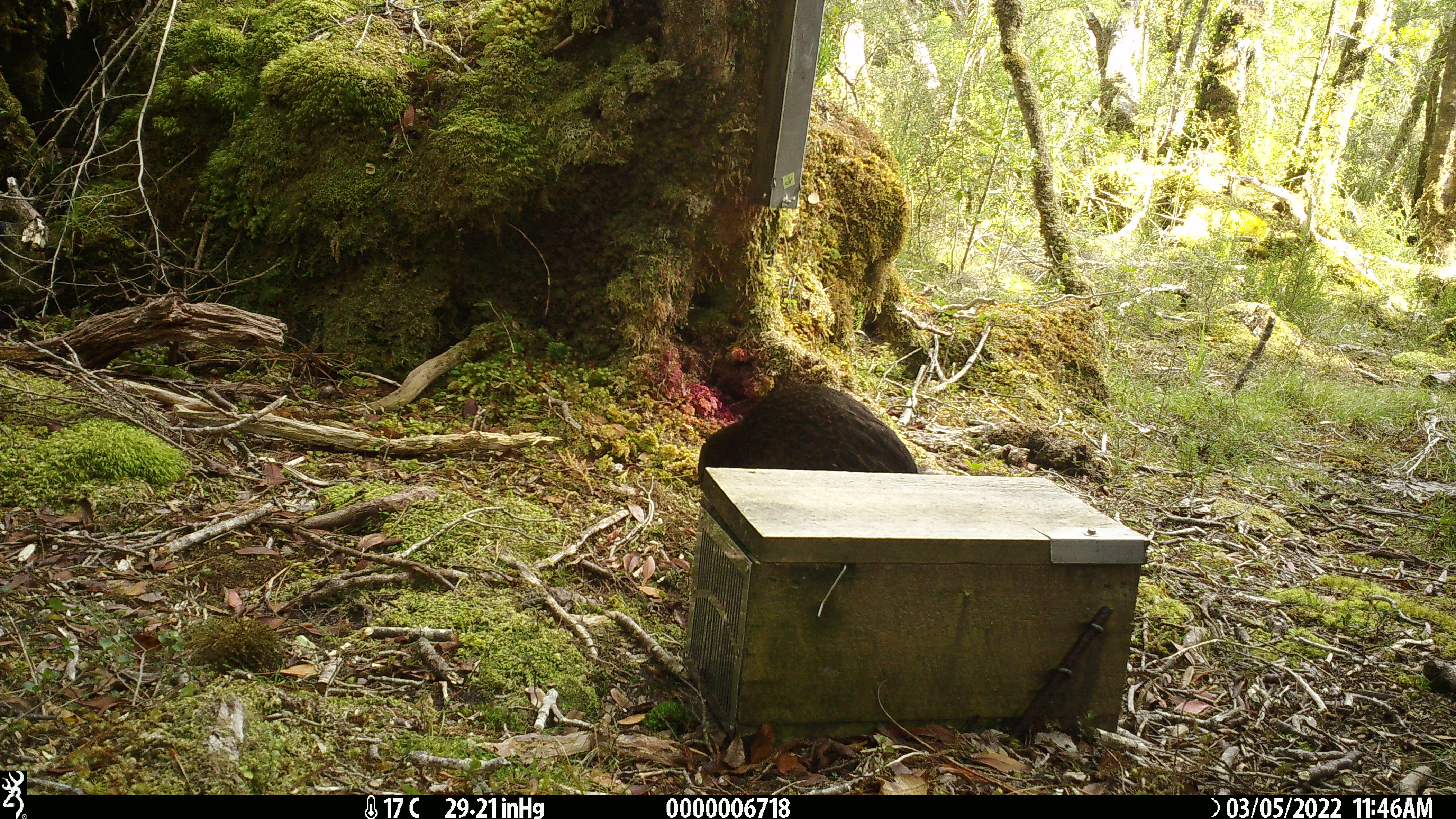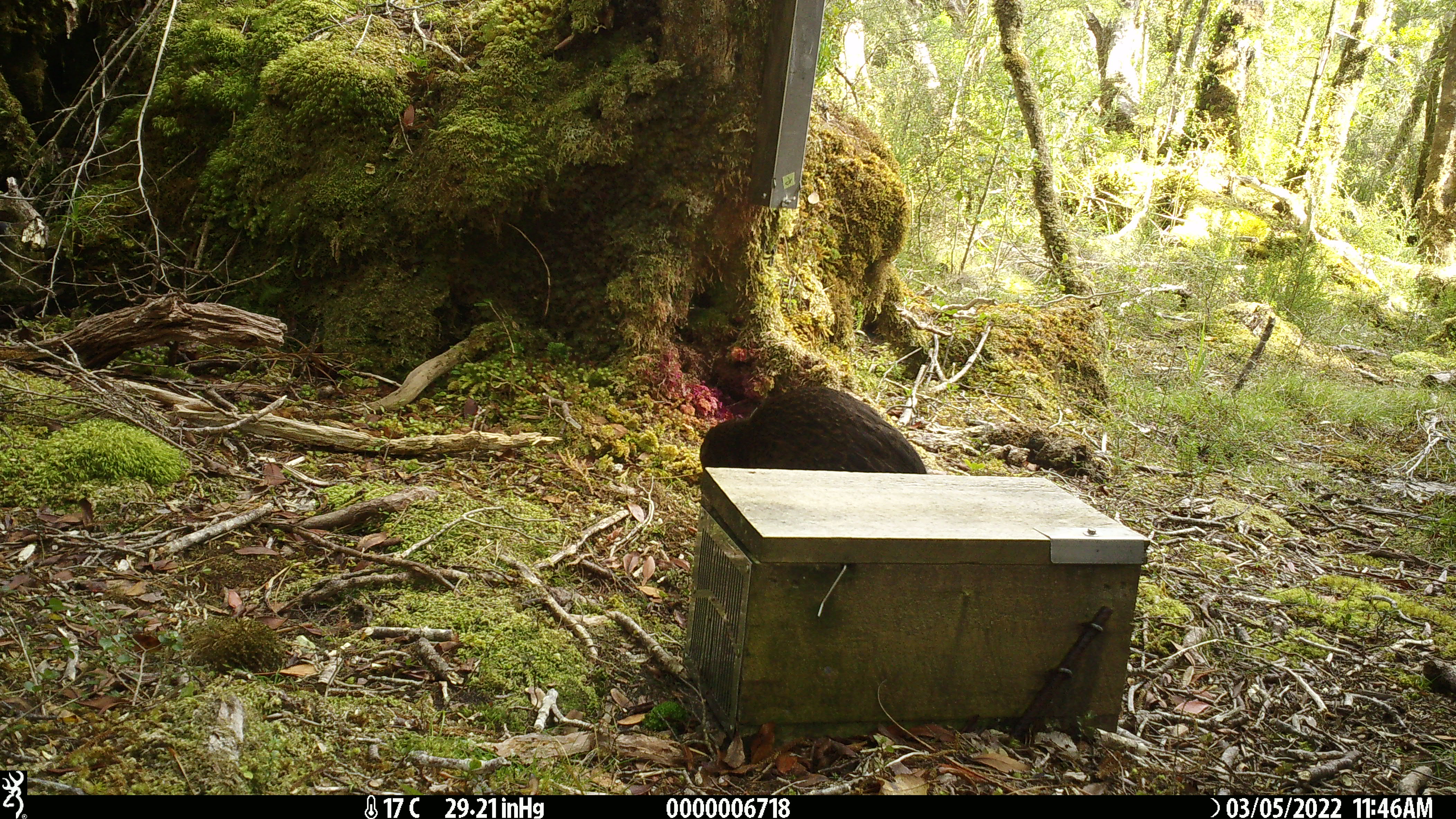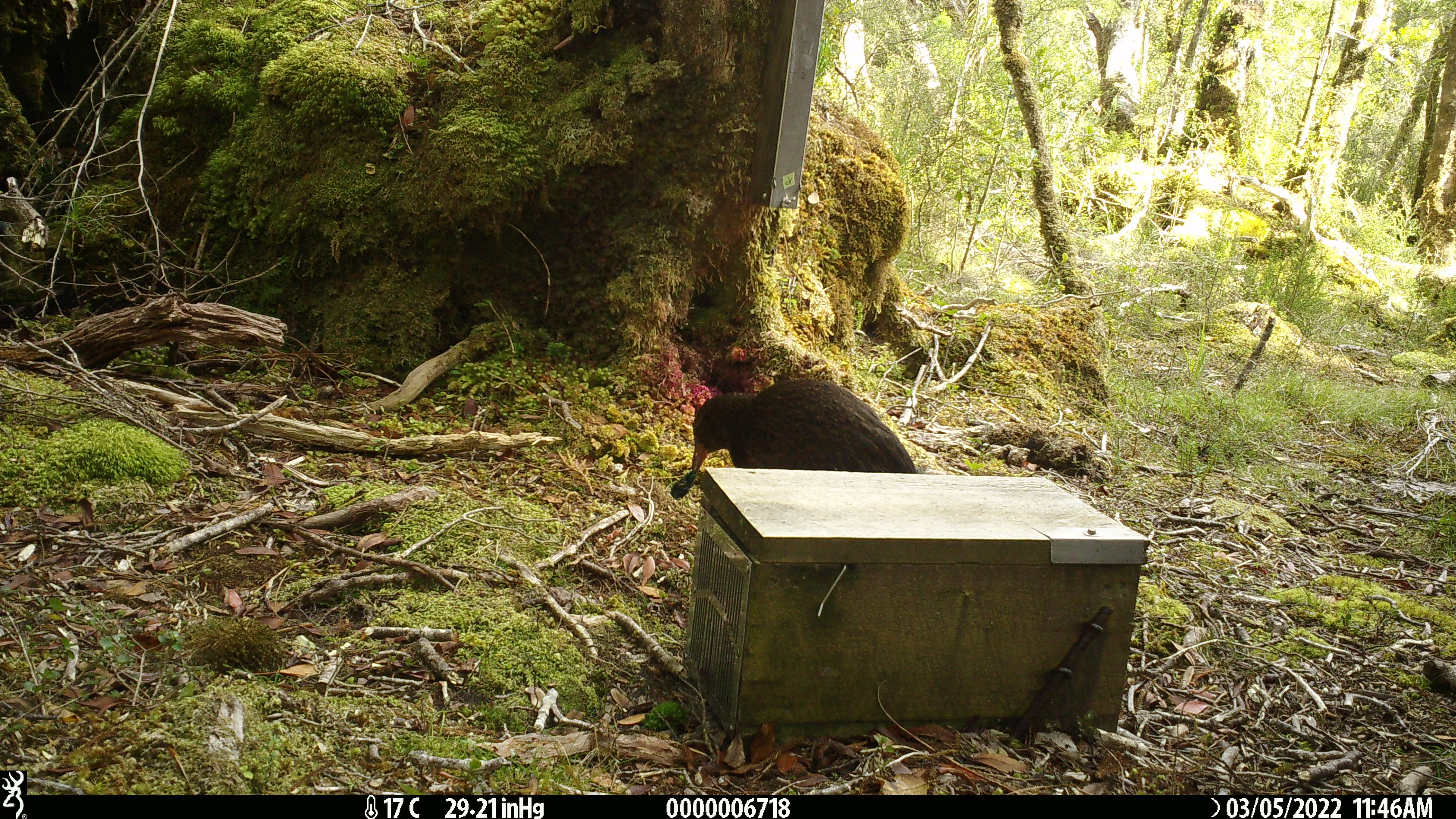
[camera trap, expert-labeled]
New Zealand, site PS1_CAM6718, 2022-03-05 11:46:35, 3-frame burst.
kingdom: Animalia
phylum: Chordata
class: Aves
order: Gruiformes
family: Rallidae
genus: Gallirallus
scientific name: Gallirallus australis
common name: weka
Weka (Gallirallus australis).